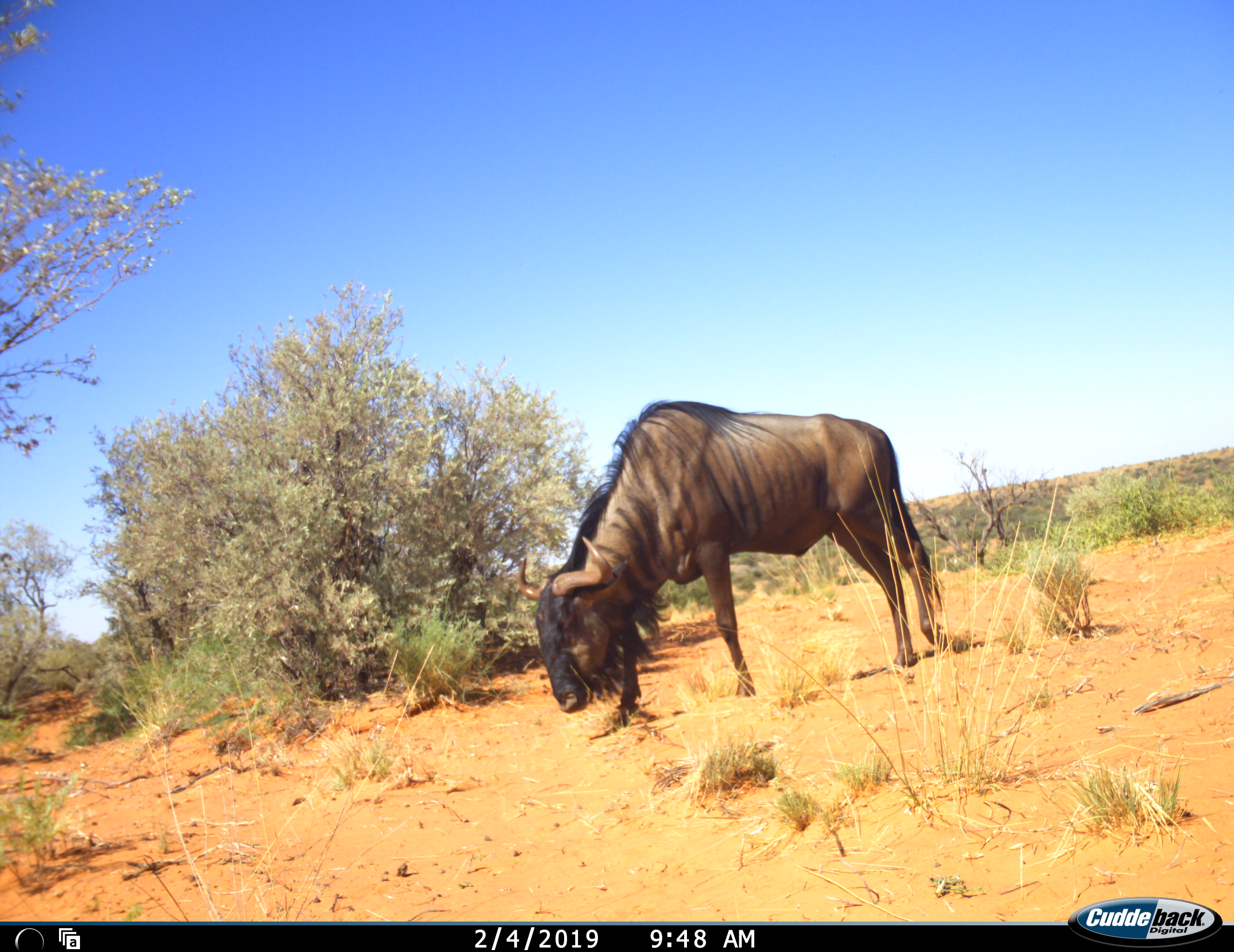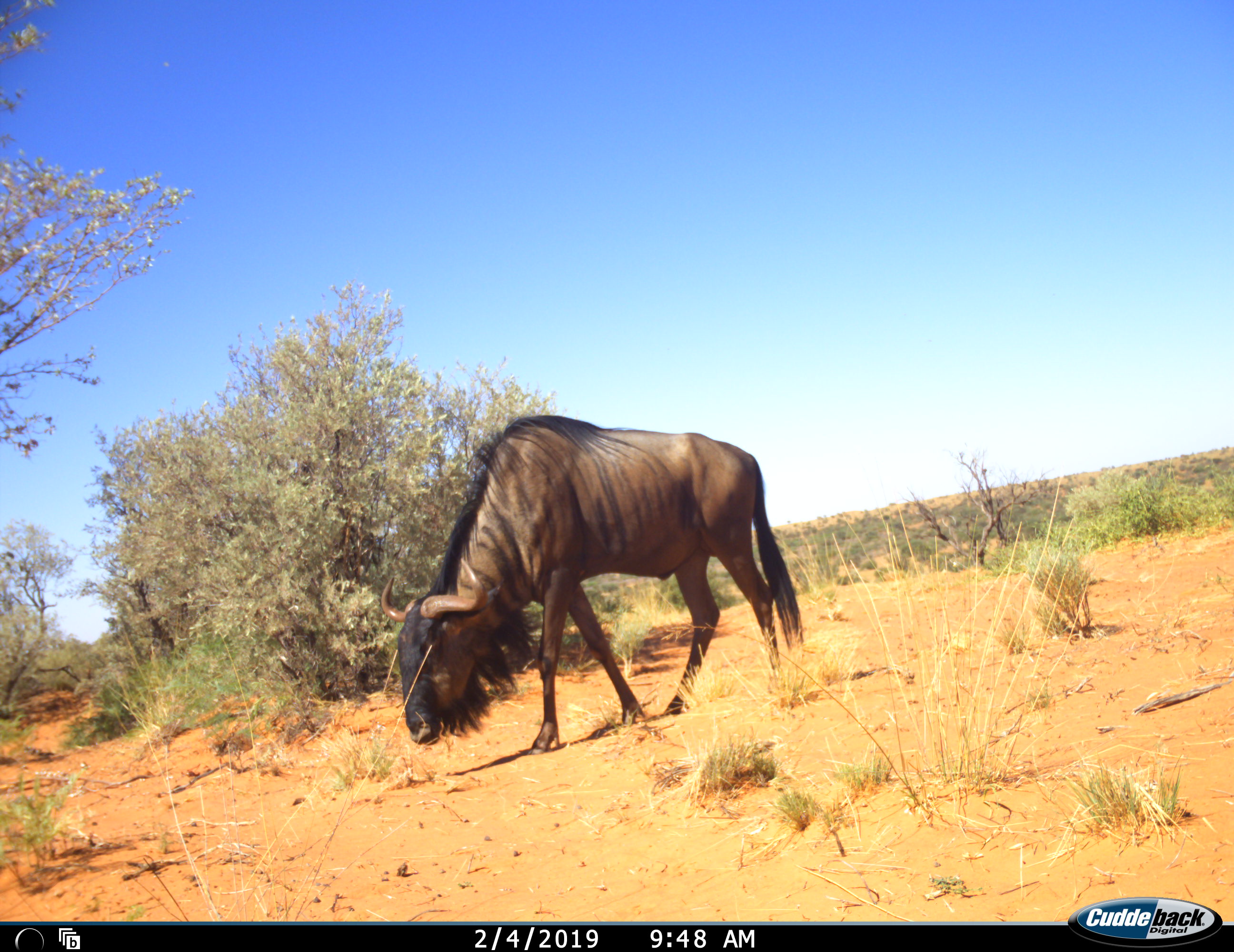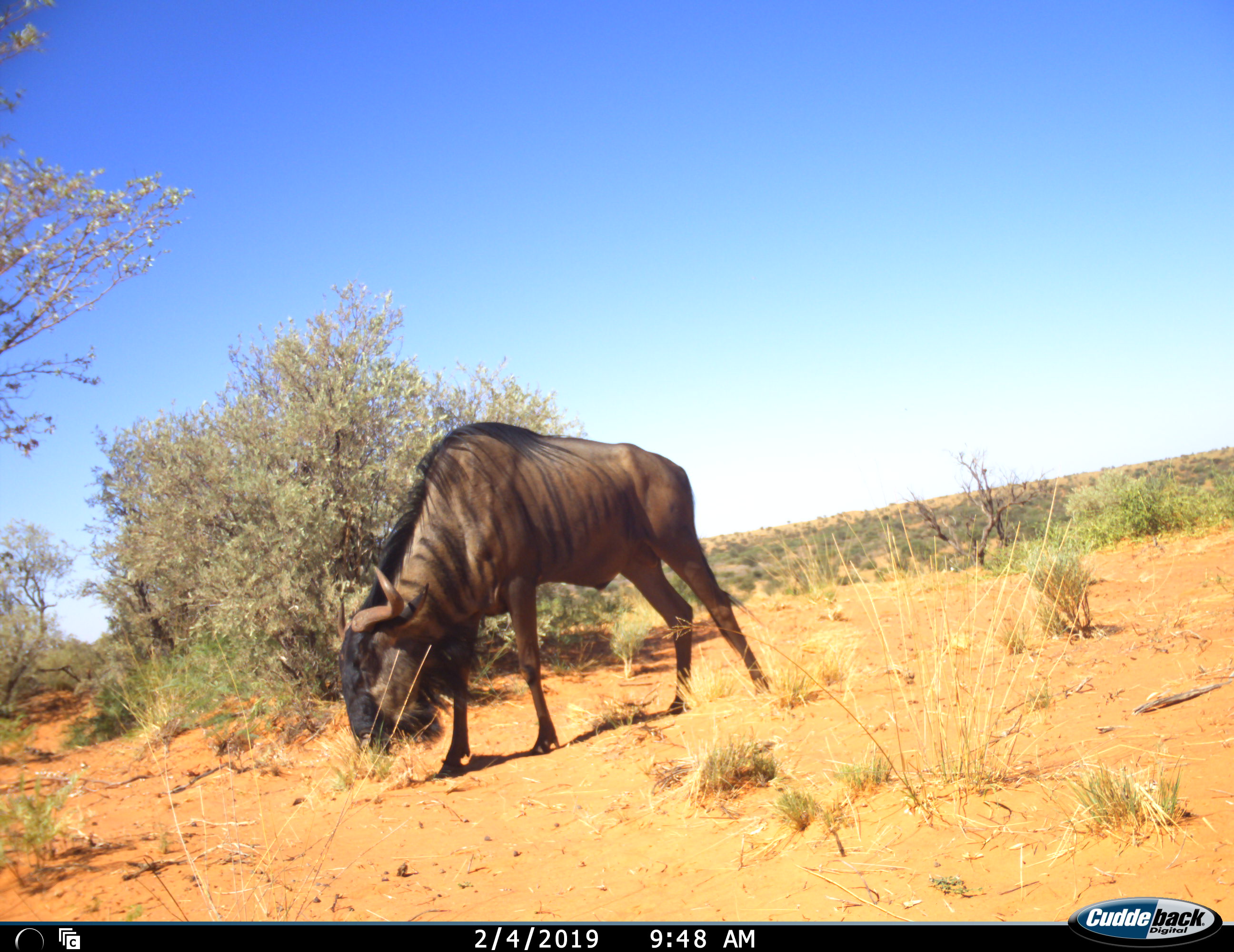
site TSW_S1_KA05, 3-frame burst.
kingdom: Animalia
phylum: Chordata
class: Mammalia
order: Artiodactyla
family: Bovidae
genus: Connochaetes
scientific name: Connochaetes taurinus taurinus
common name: blue wildebeest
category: wildebeestblue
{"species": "wildebeestblue (blue wildebeest) (Connochaetes taurinus taurinus)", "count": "1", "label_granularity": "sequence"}